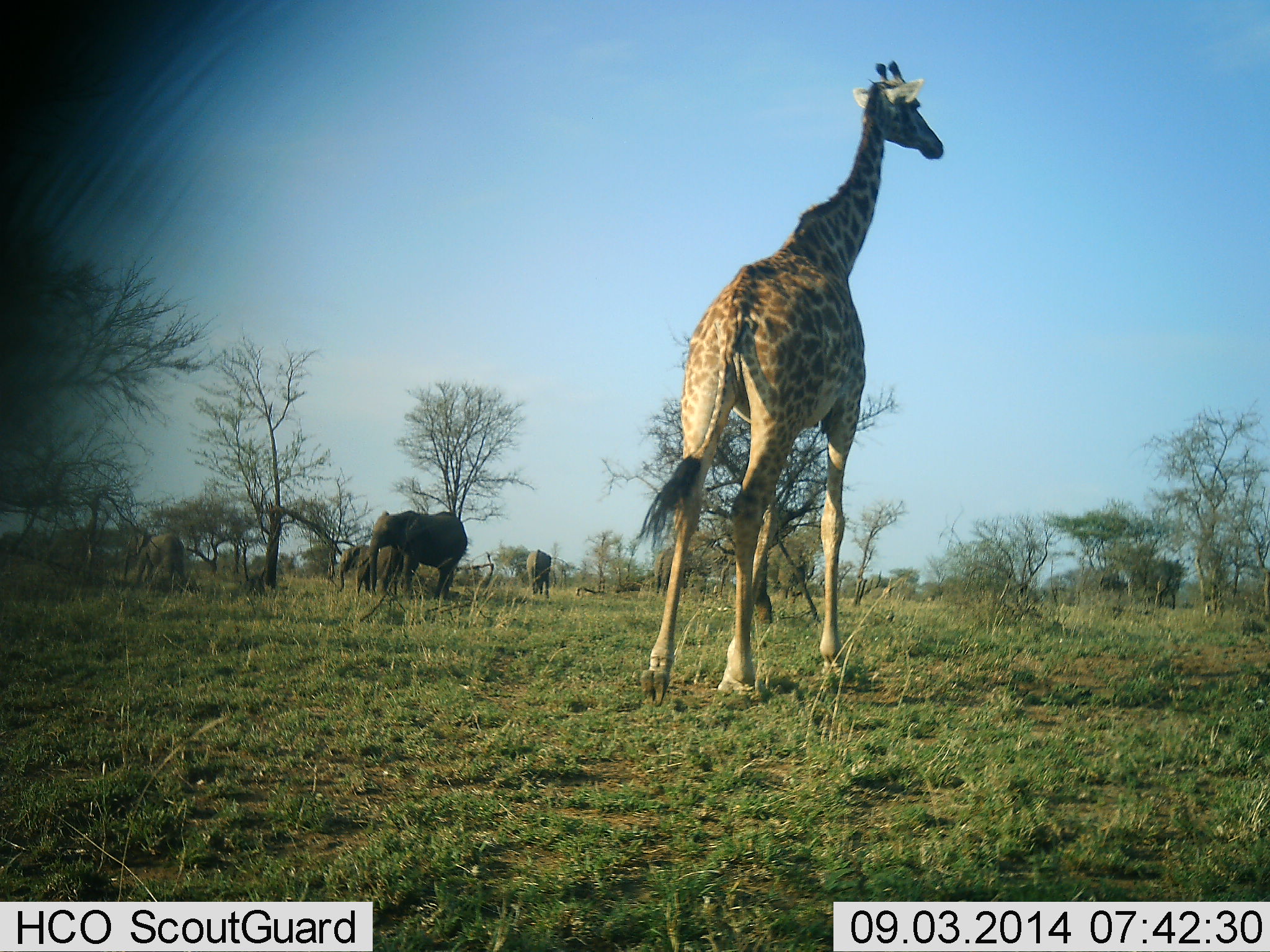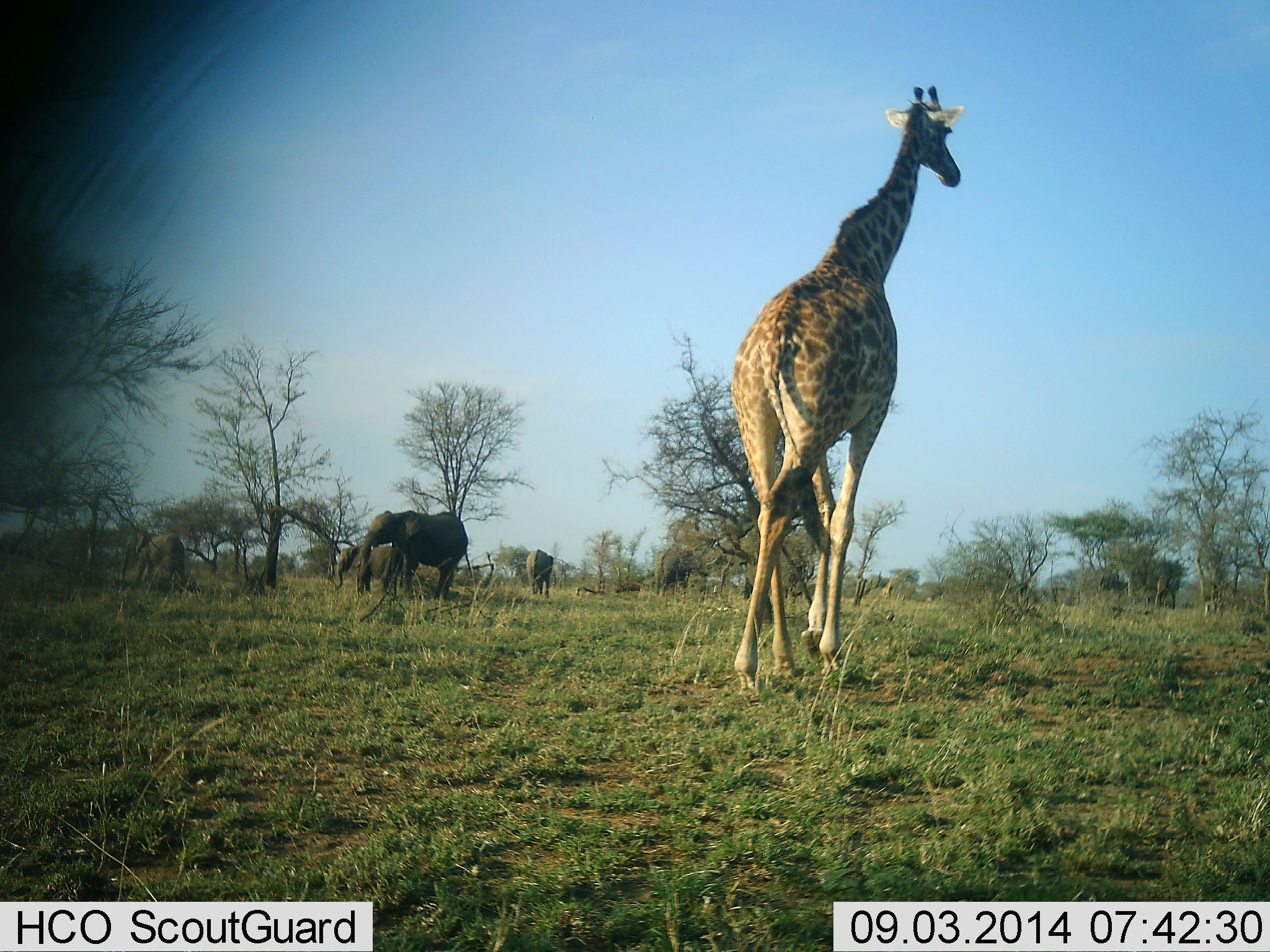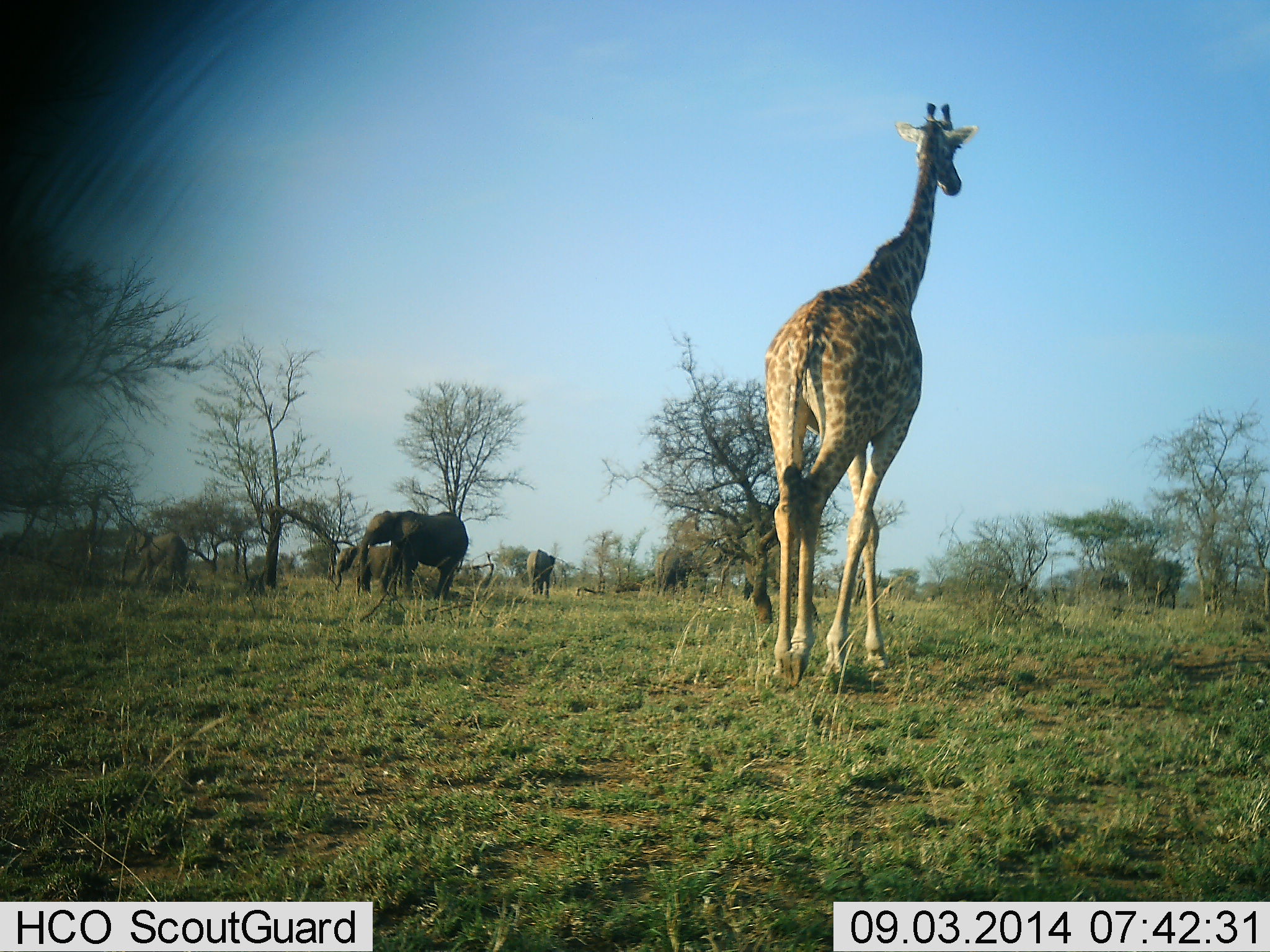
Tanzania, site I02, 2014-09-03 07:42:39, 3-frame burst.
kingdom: Animalia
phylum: Chordata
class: Mammalia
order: Proboscidea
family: Elephantidae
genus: Loxodonta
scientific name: Loxodonta africana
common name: african bush elephant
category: elephant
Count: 5.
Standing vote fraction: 80%.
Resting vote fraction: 10%.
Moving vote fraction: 40%.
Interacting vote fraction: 10%.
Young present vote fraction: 30%.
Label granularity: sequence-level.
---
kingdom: Animalia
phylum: Chordata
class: Mammalia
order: Artiodactyla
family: Giraffidae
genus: Giraffa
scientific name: Giraffa camelopardalis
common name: giraffe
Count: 1.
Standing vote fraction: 17%.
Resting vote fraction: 0%.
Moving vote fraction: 83%.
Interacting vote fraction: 17%.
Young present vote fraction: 0%.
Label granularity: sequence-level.